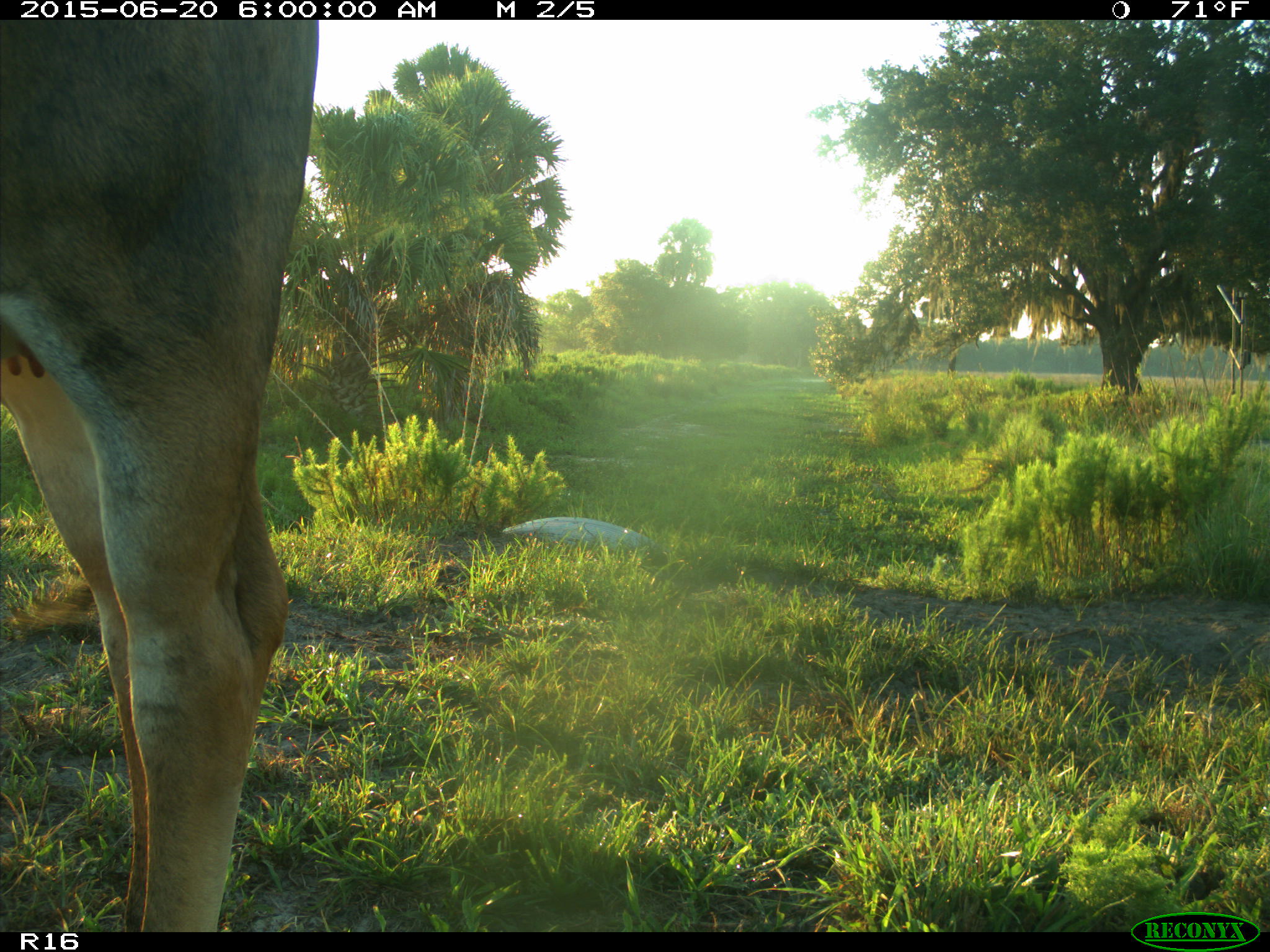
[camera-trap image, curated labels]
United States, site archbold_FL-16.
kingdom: Animalia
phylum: Chordata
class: Mammalia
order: Artiodactyla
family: Bovidae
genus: Bos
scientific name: Bos taurus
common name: domestic cow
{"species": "Bos taurus (domestic cow)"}